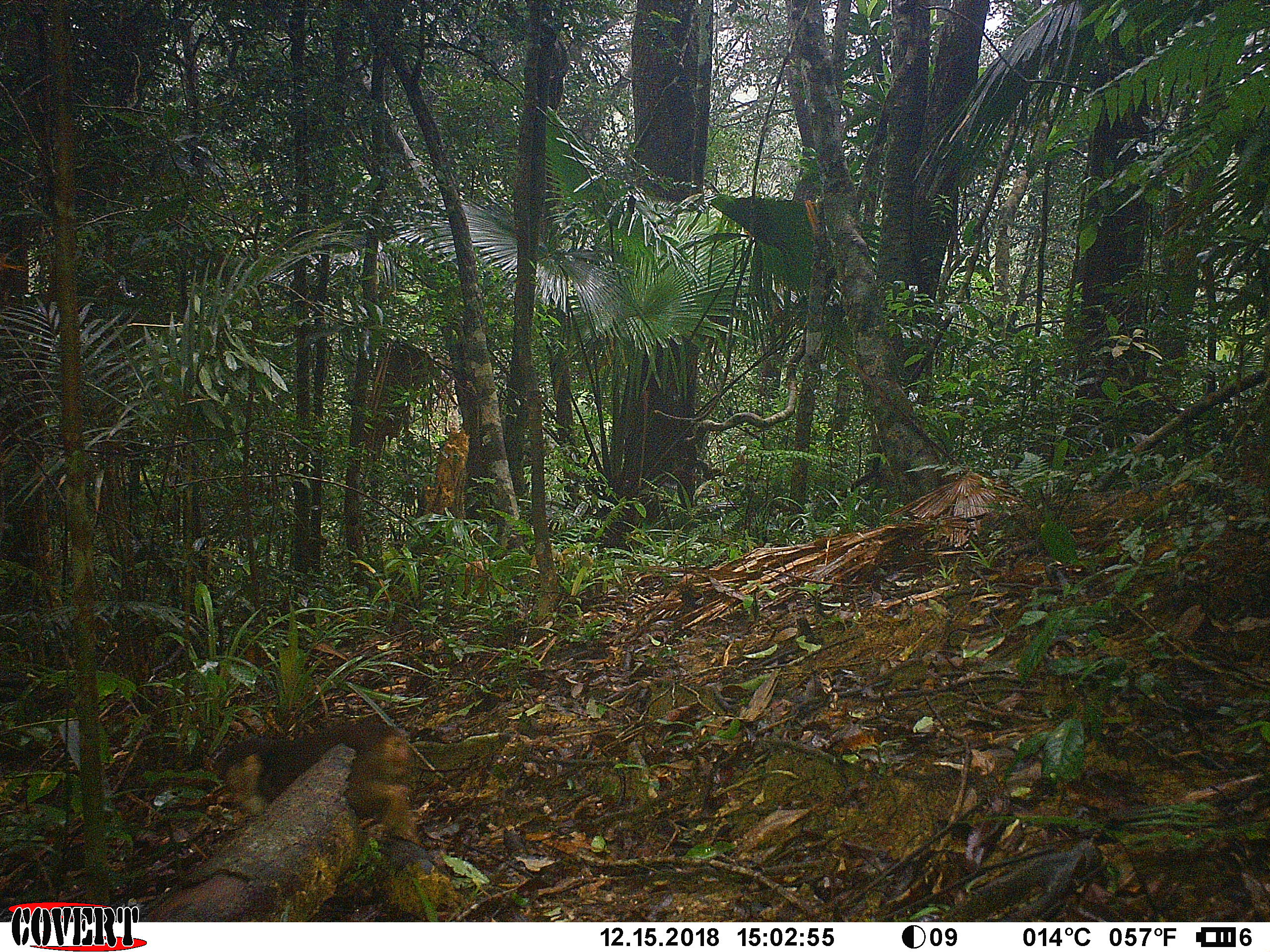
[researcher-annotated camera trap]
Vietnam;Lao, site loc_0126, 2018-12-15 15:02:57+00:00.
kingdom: Animalia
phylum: Chordata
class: Mammalia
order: Primates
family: Cercopithecidae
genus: Macaca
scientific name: Macaca arctoides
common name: stump-tailed macaque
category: stump tailed macaque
Stump tailed macaque (stump-tailed macaque) (Macaca arctoides). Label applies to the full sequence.